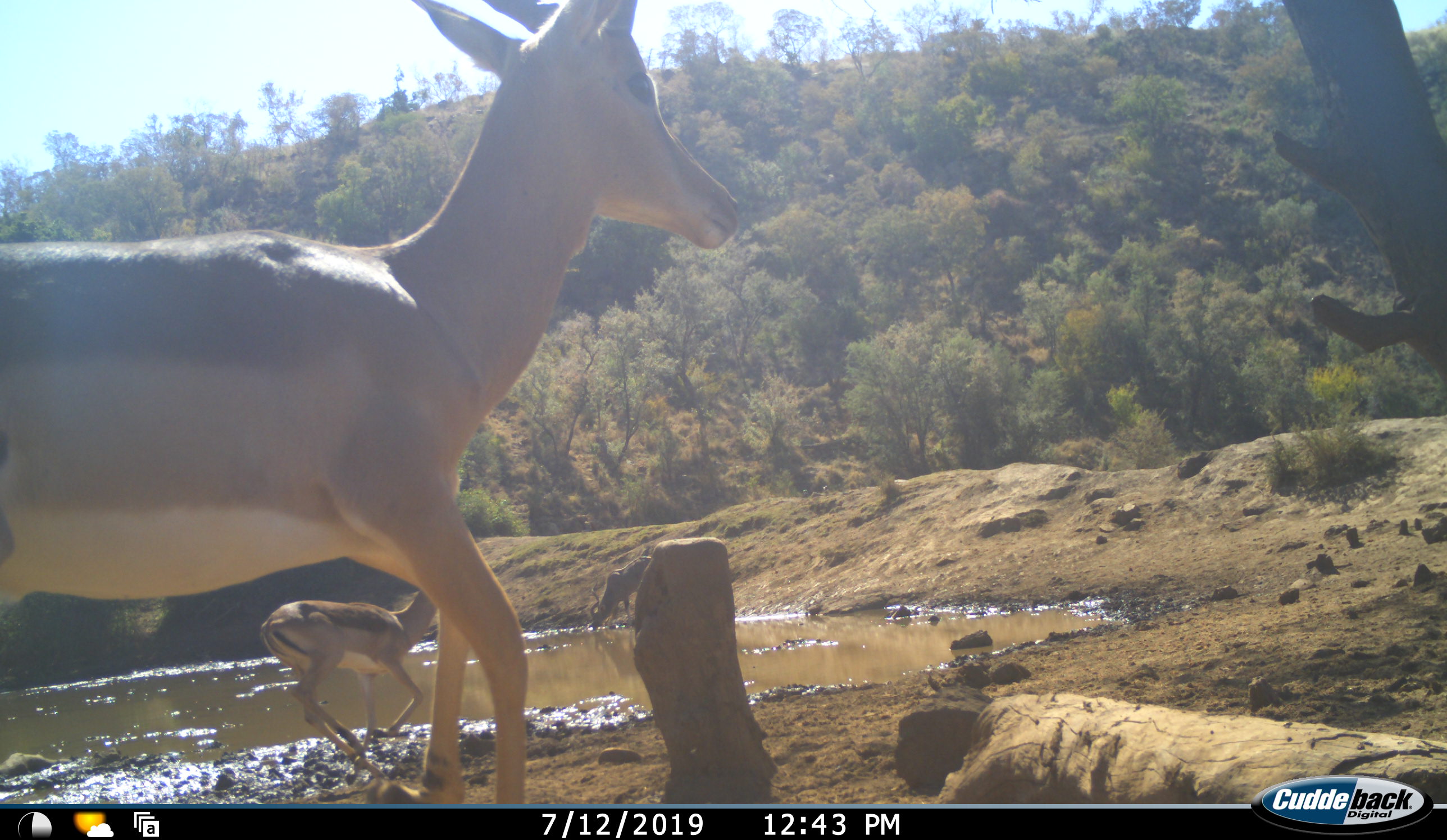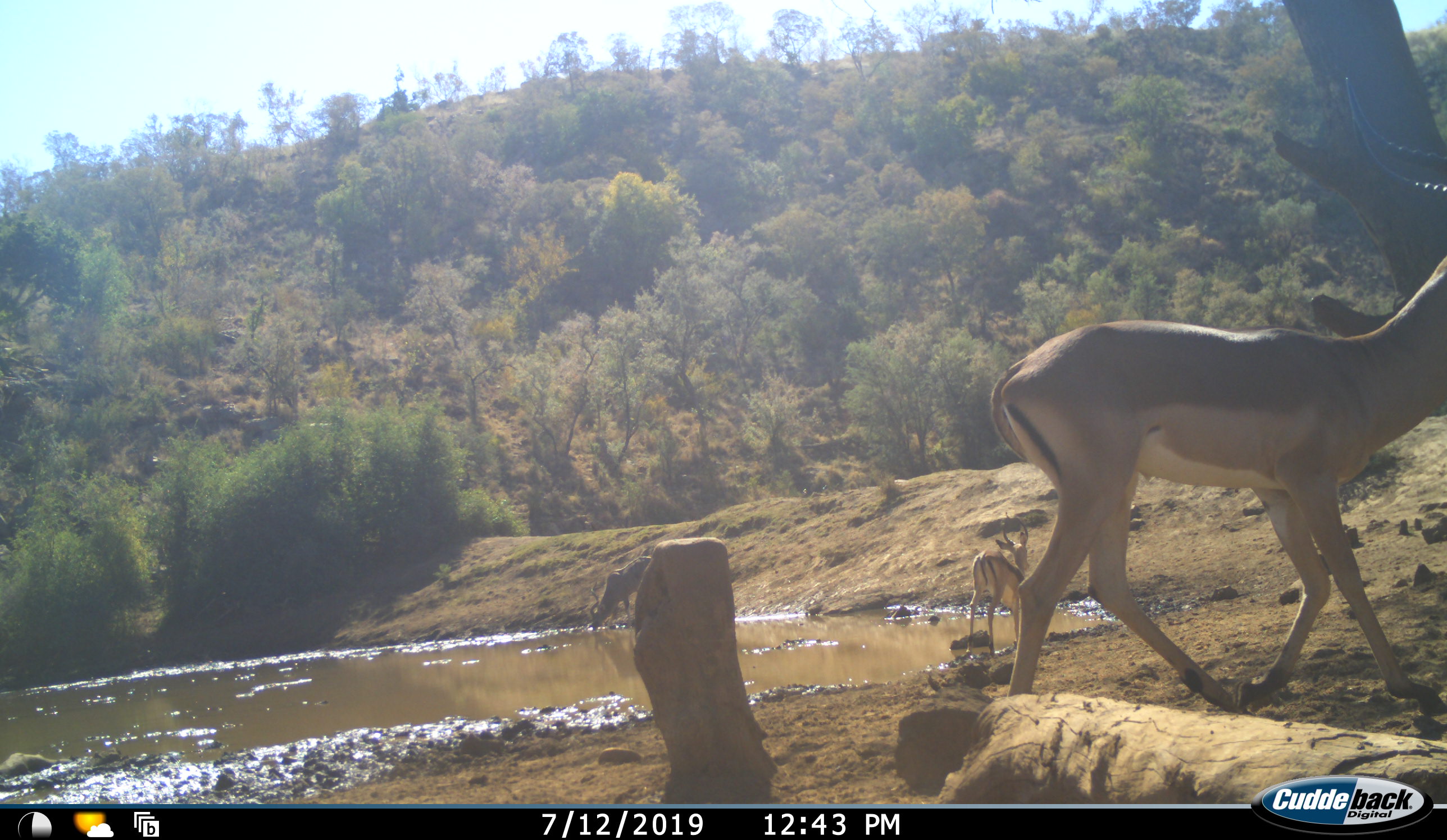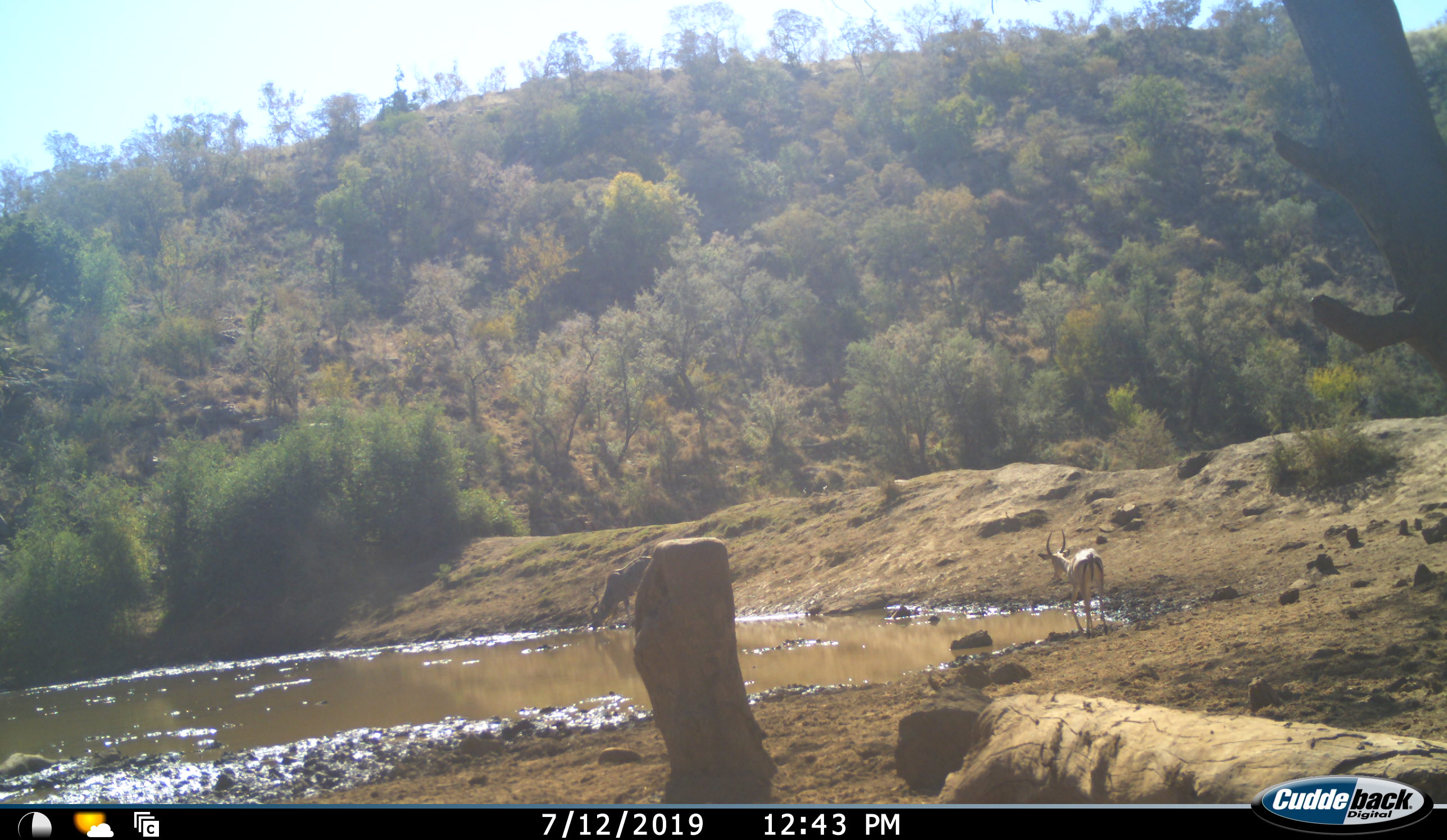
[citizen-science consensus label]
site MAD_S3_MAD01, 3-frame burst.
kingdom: Animalia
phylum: Chordata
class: Mammalia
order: Artiodactyla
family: Bovidae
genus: Aepyceros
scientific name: Aepyceros melampus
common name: impala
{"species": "impala (Aepyceros melampus)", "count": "2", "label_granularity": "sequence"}